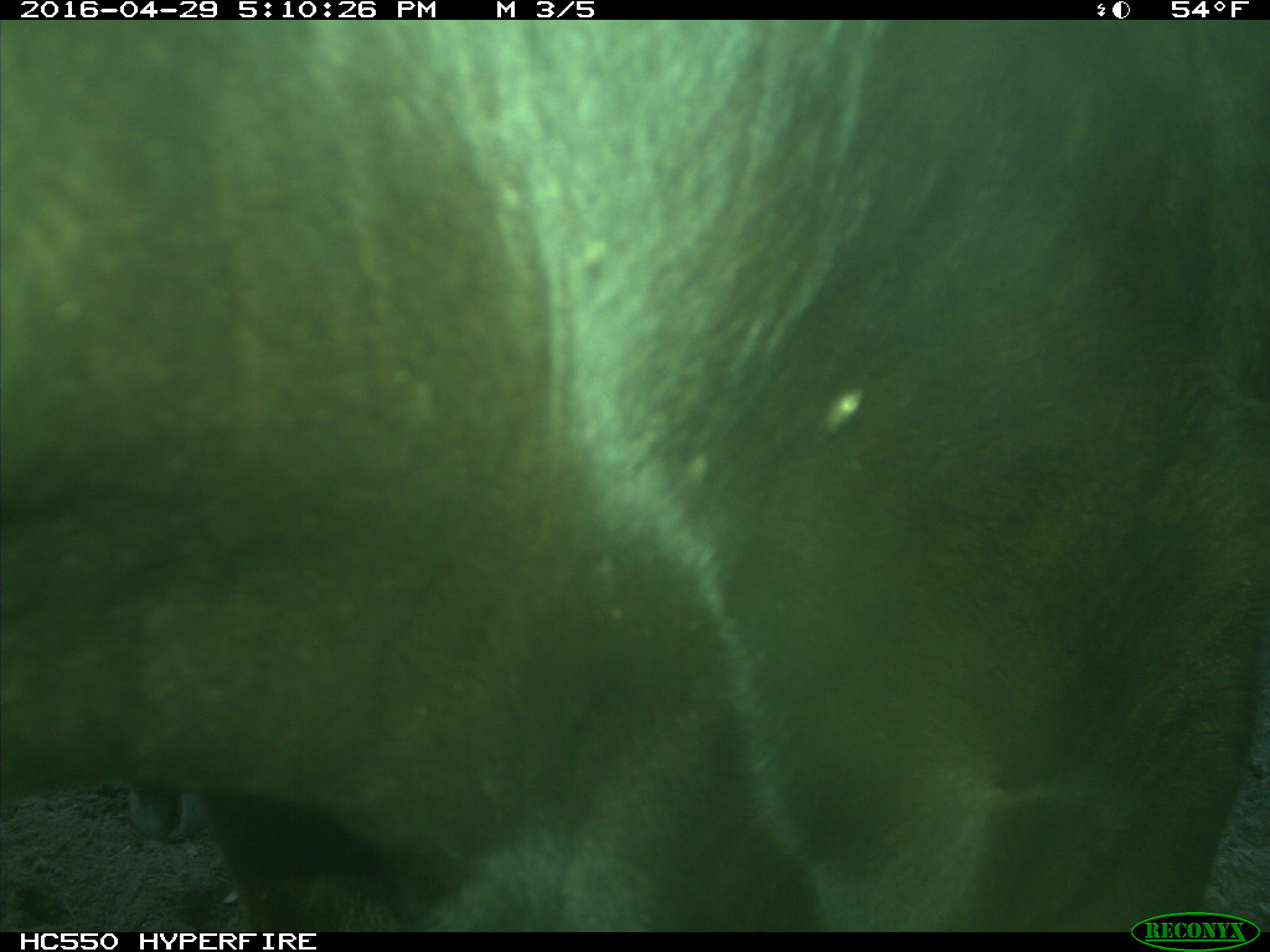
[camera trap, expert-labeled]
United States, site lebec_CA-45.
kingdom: Animalia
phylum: Chordata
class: Mammalia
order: Artiodactyla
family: Bovidae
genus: Bos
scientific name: Bos taurus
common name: domestic cow